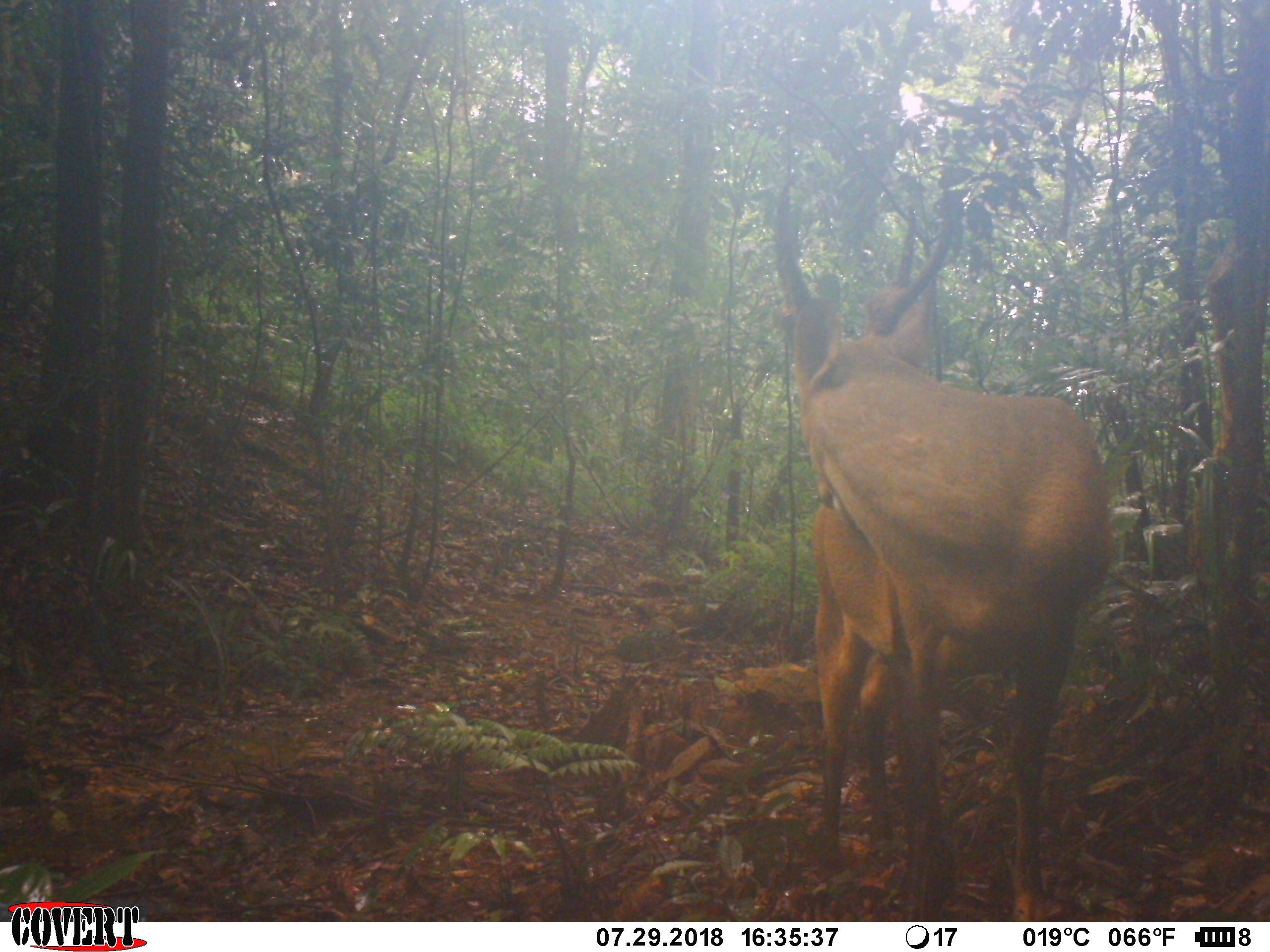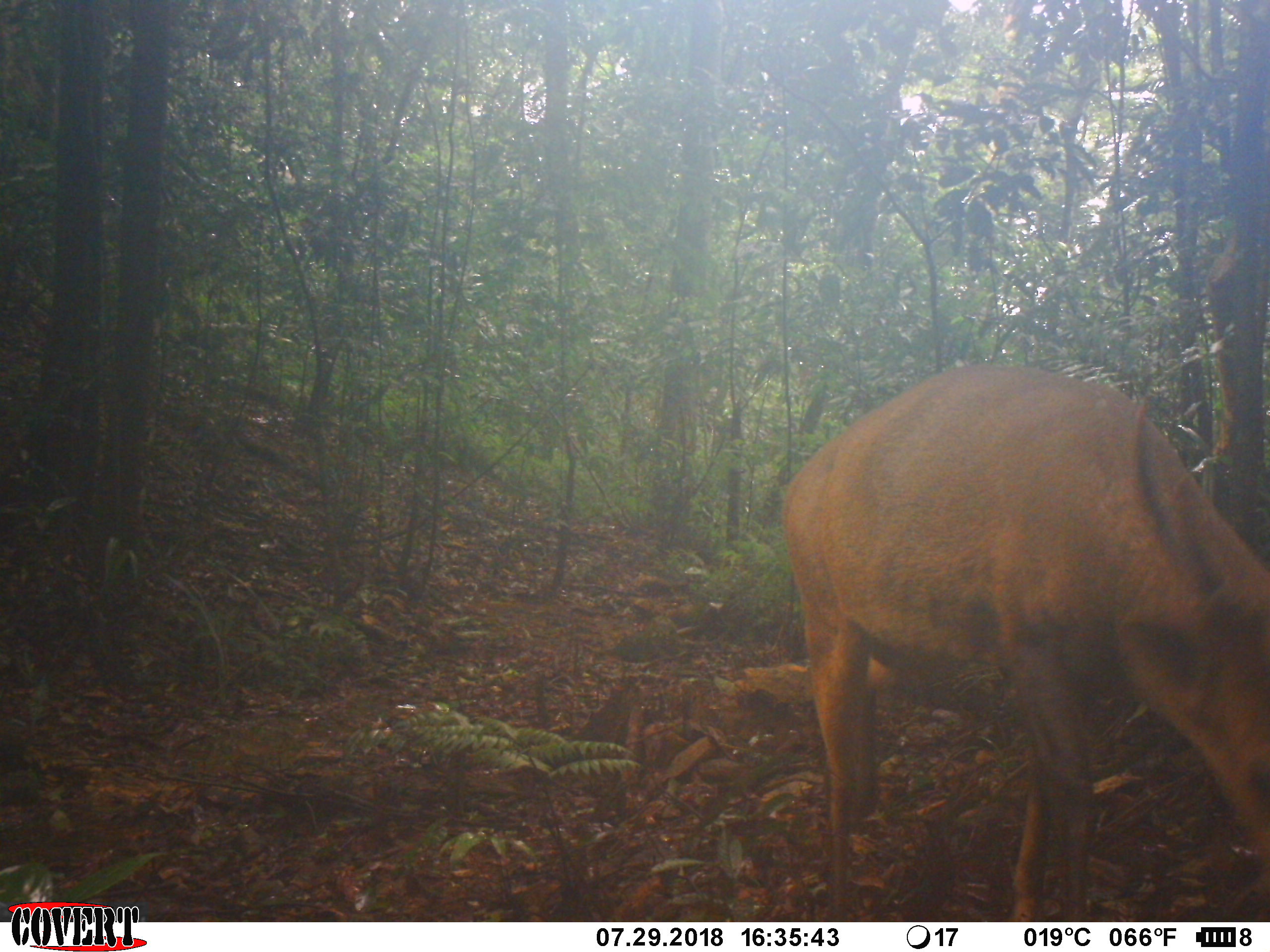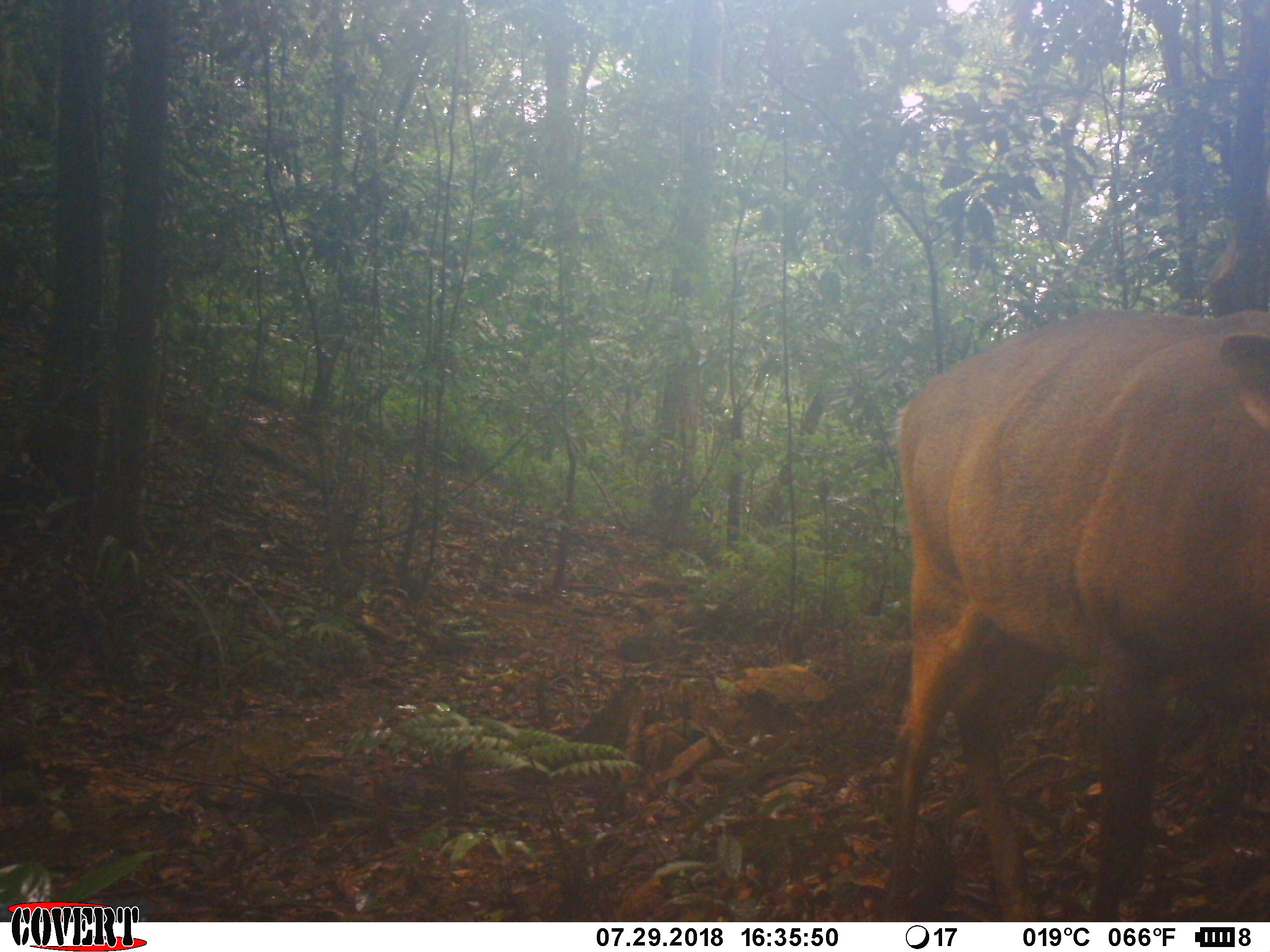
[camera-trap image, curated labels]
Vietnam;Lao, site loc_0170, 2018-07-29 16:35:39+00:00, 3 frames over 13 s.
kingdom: Animalia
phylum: Chordata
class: Mammalia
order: Artiodactyla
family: Cervidae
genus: Muntiacus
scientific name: Muntiacus vuquangensis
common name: large-antlered muntjac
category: large antlered muntjac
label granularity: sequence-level